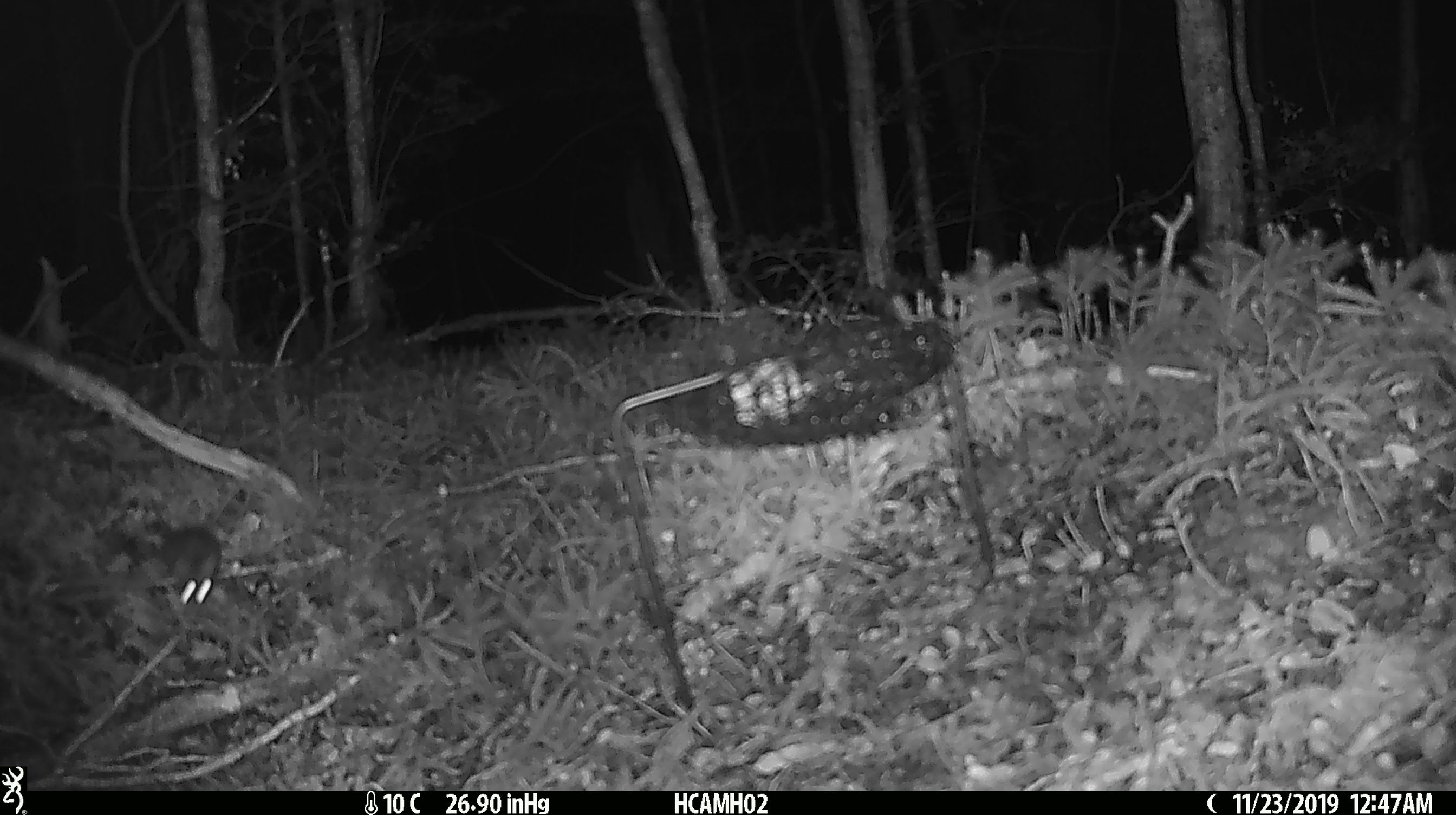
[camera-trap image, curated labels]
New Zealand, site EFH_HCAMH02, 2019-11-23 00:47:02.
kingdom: Animalia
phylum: Chordata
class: Mammalia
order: Rodentia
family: Muridae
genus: Mus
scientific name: Mus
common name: mouse